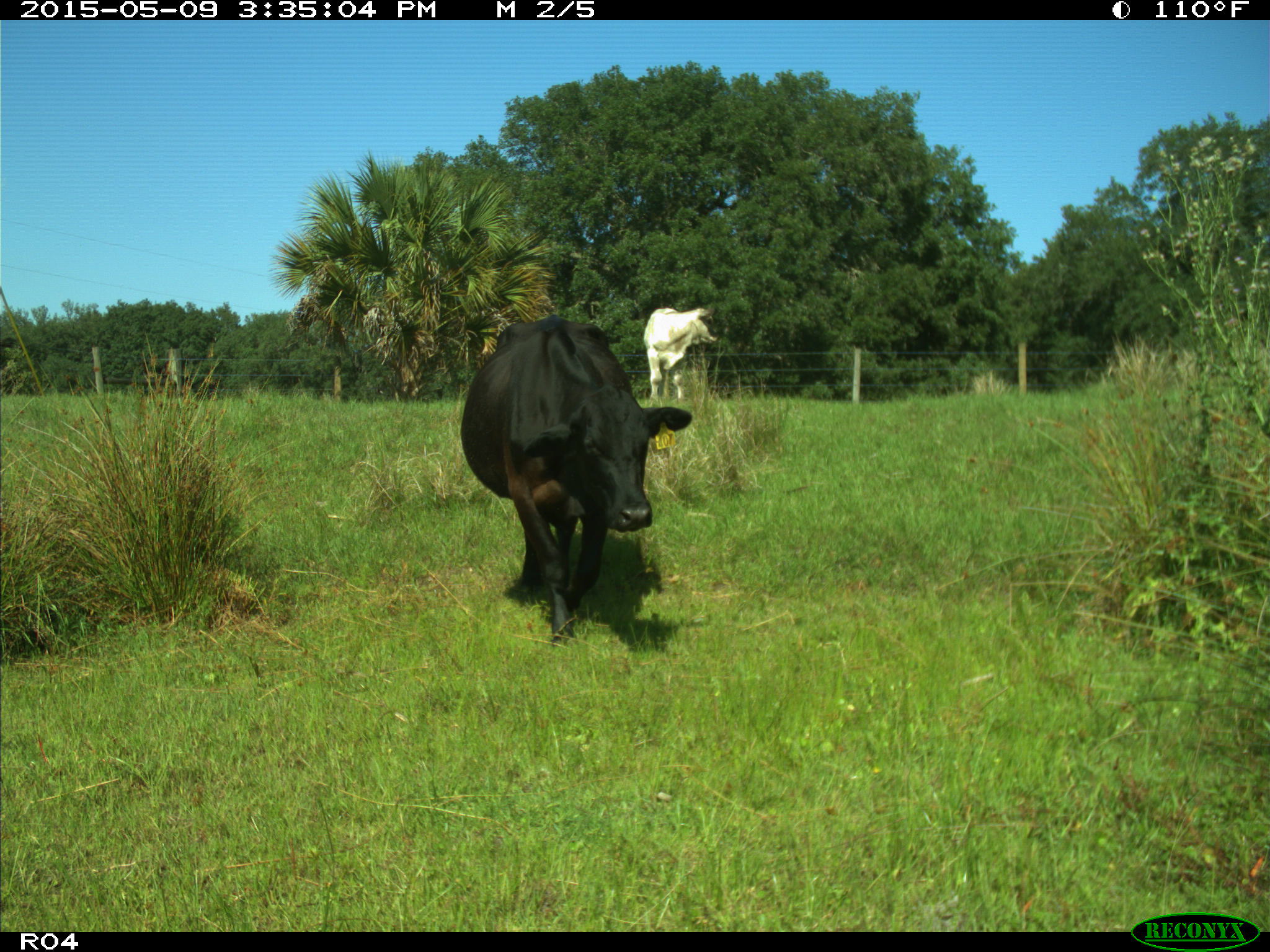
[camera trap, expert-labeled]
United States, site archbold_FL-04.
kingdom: Animalia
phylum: Chordata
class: Mammalia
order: Artiodactyla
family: Bovidae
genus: Bos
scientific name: Bos taurus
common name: domestic cow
Bos taurus (domestic cow).